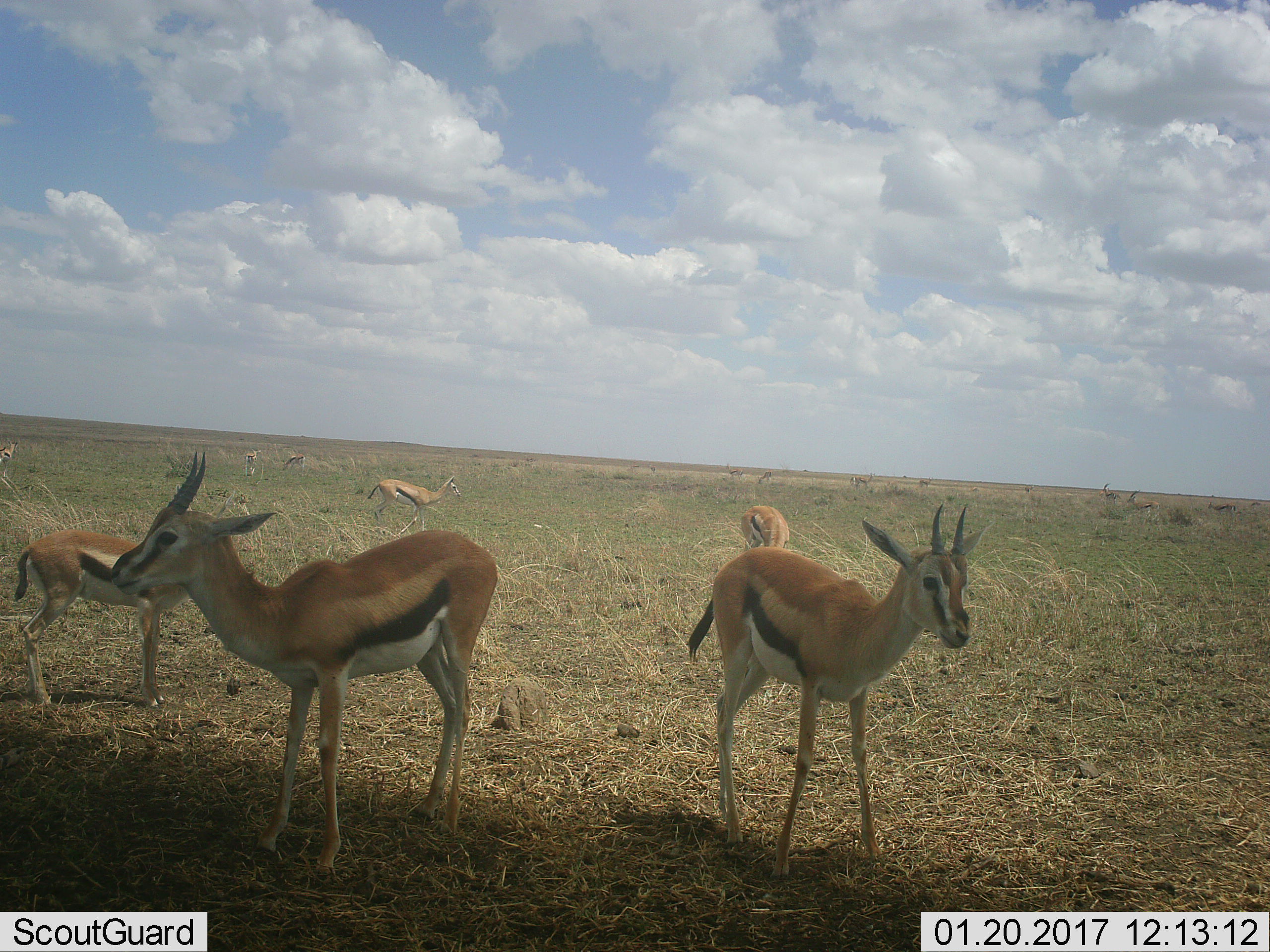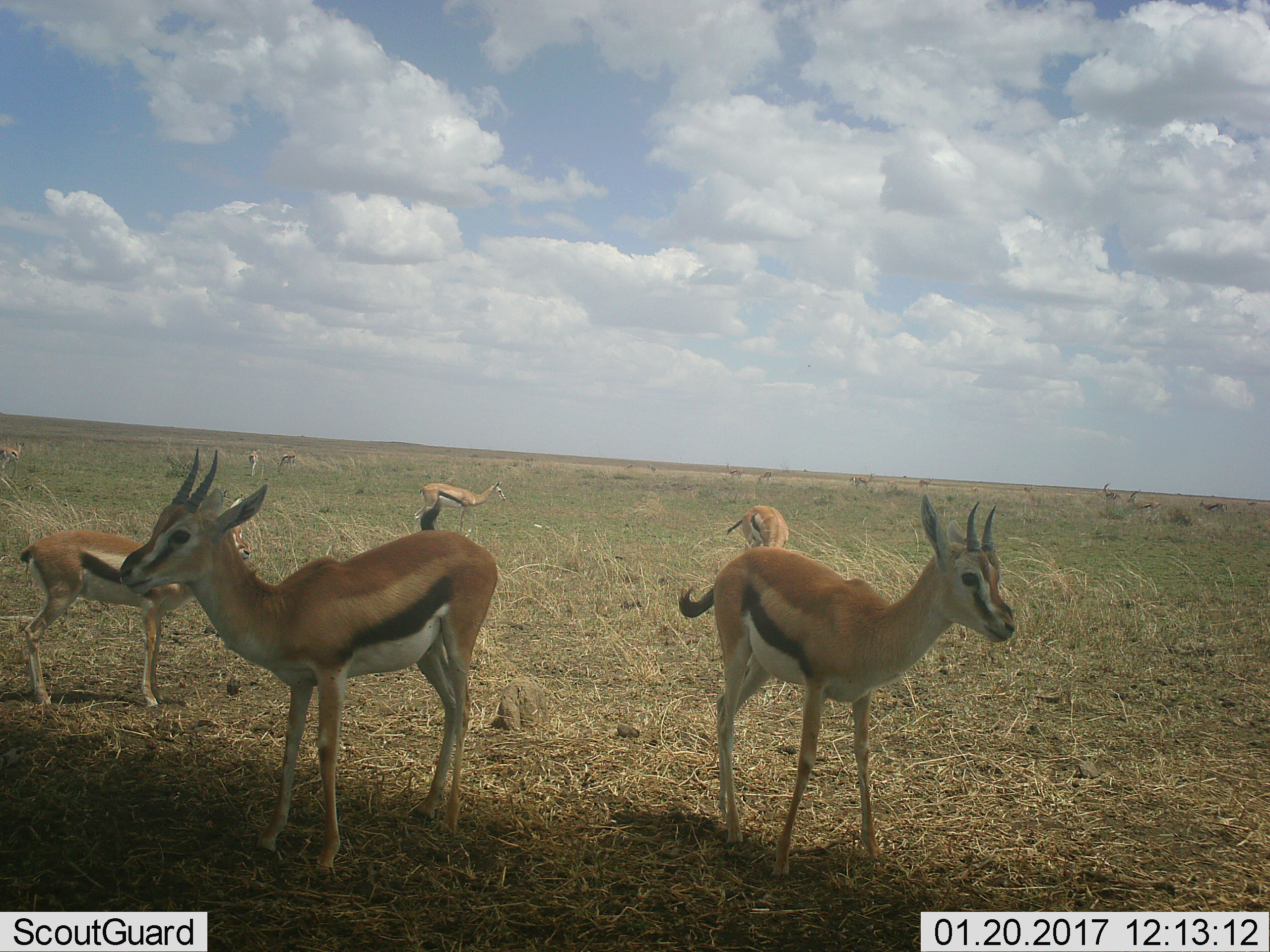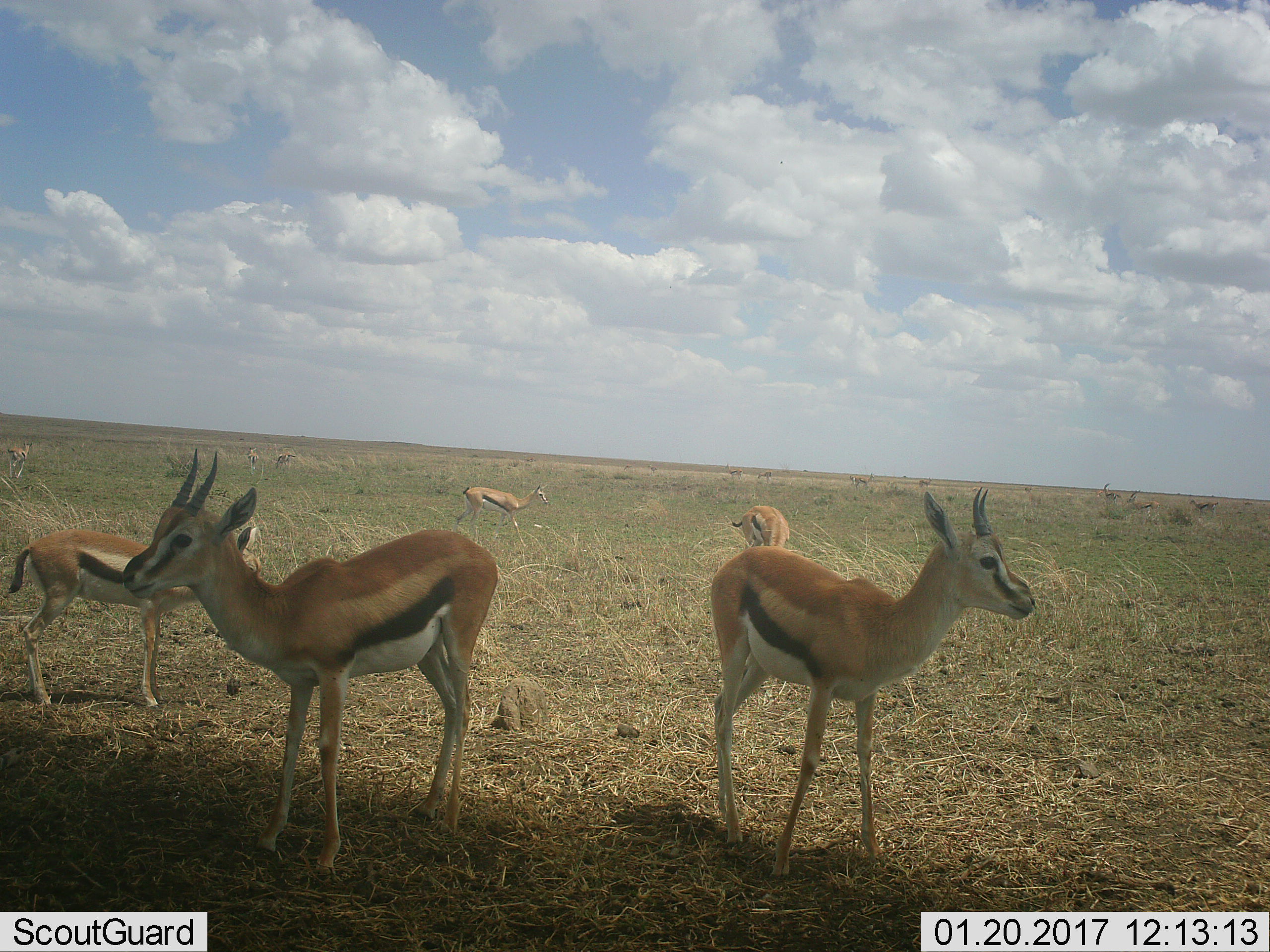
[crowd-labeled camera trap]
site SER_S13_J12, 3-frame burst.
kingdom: Animalia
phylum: Chordata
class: Mammalia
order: Artiodactyla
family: Bovidae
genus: Eudorcas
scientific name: Eudorcas thomsonii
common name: thomson's gazelle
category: gazellethomsons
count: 10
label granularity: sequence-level